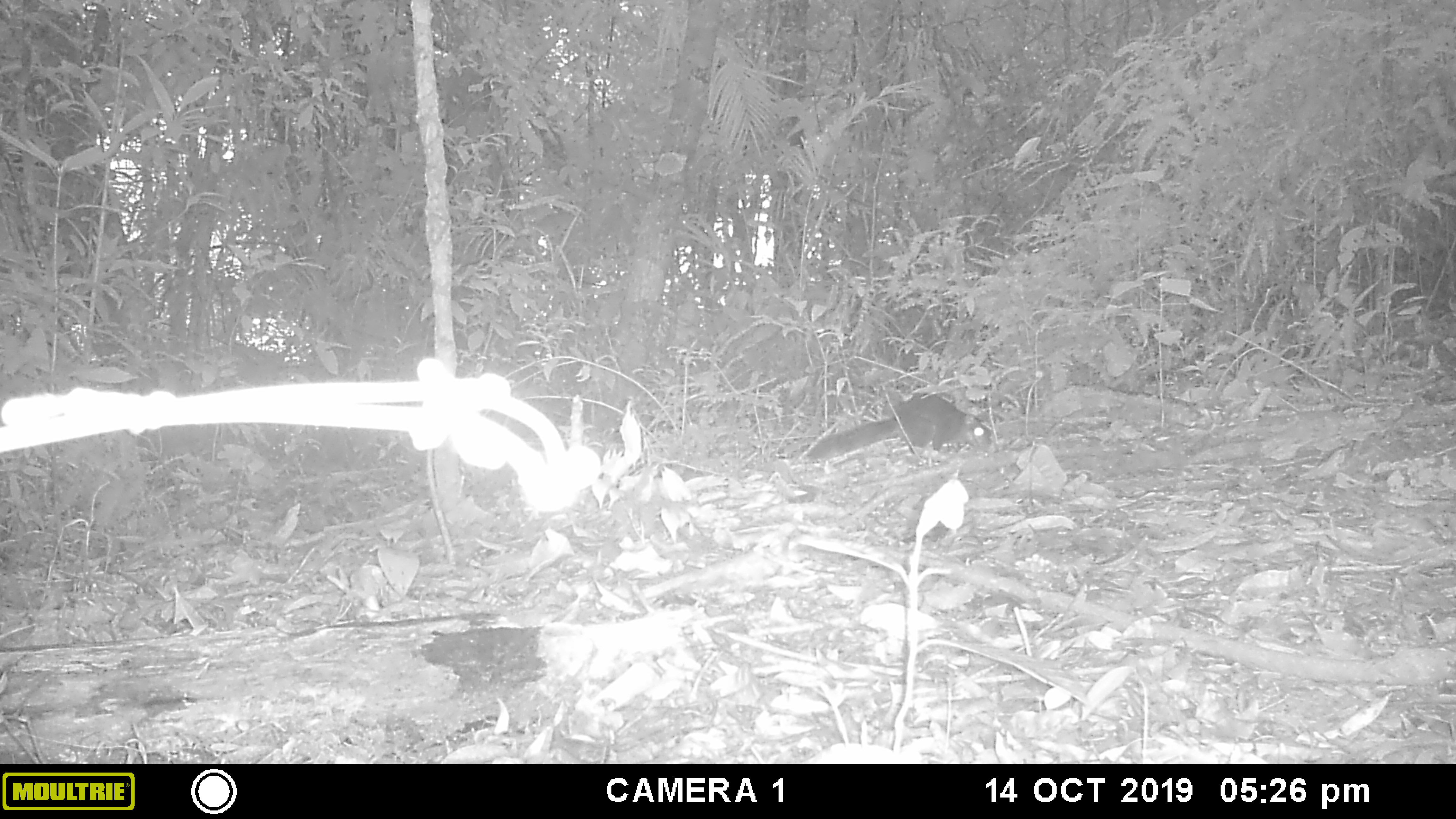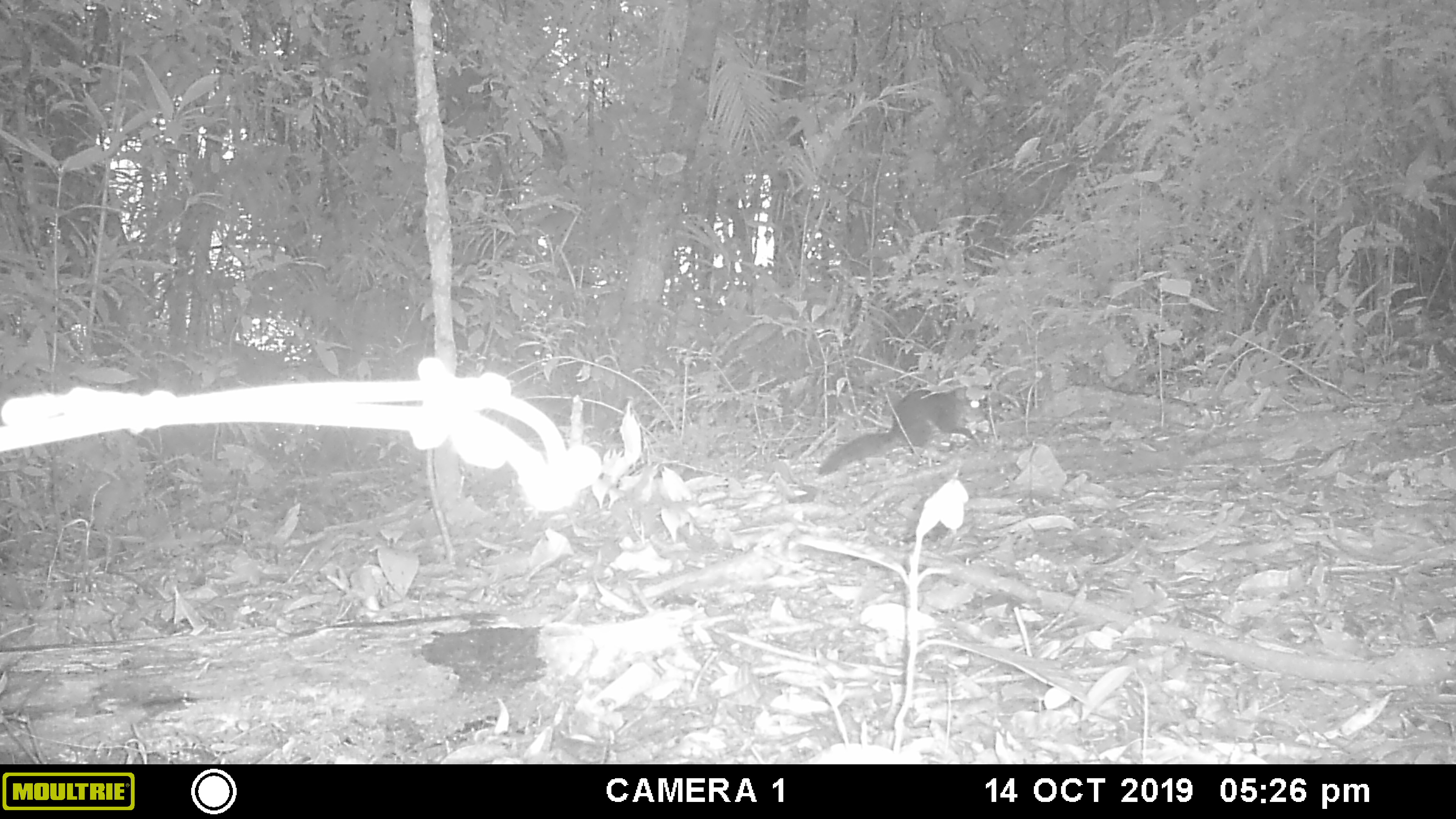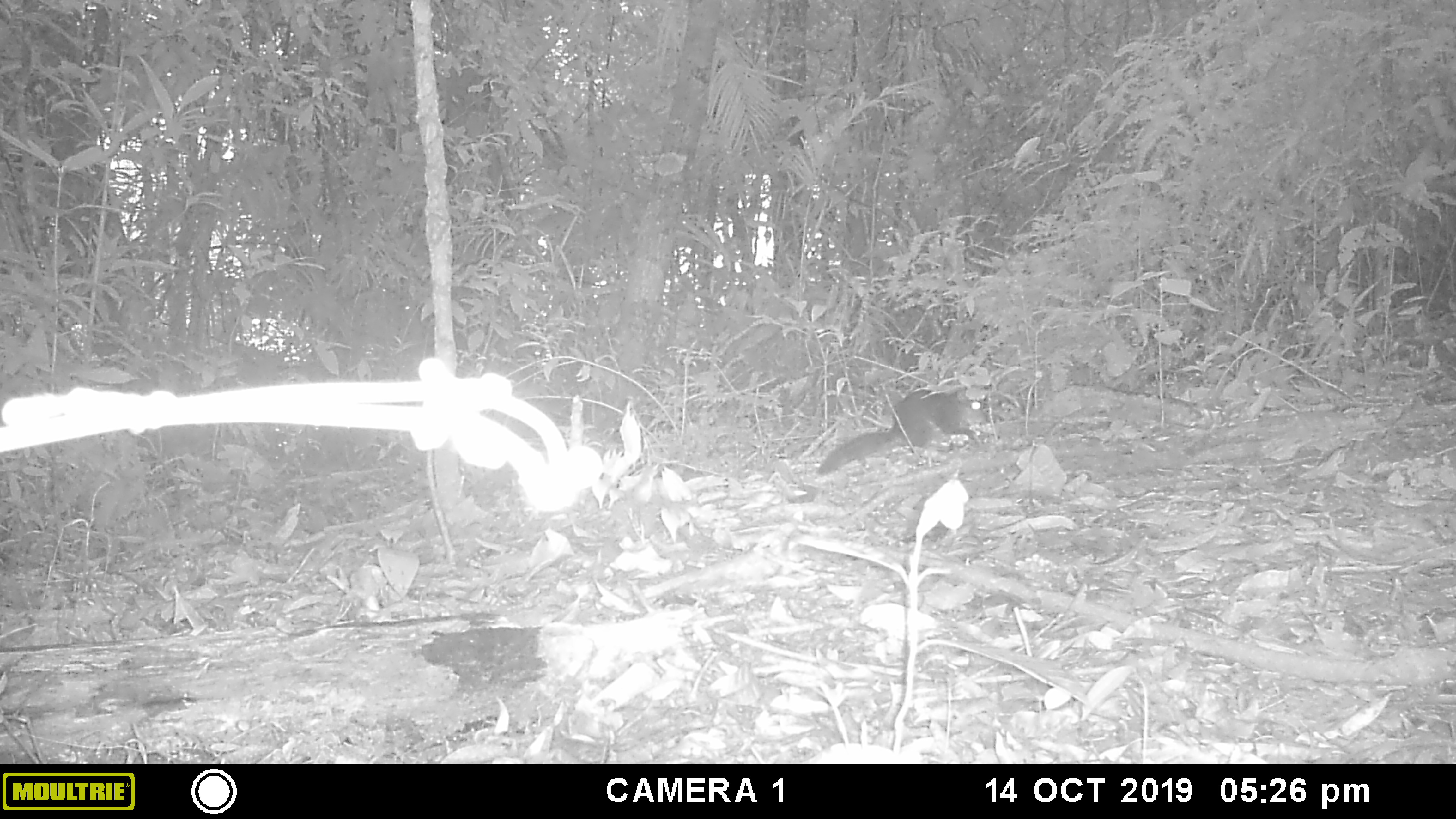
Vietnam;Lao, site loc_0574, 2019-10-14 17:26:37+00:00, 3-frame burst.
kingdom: Animalia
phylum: Chordata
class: Mammalia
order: Rodentia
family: Sciuridae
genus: Dremomys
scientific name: Dremomys rufigenis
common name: red-cheeked squirrel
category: red cheeked squirrel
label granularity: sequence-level